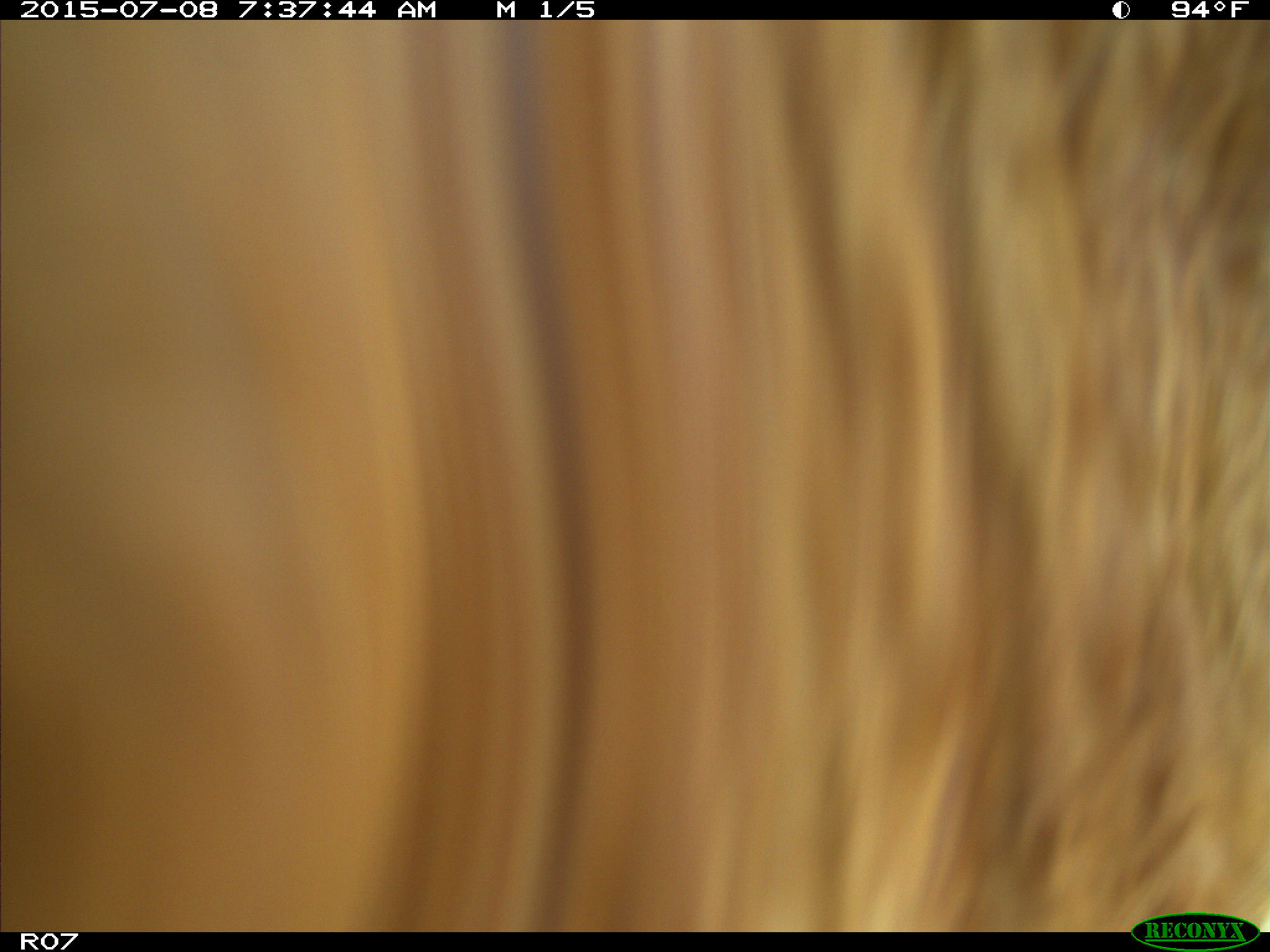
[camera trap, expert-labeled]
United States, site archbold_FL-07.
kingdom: Animalia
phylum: Chordata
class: Mammalia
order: Artiodactyla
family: Bovidae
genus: Bos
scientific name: Bos taurus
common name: domestic cow